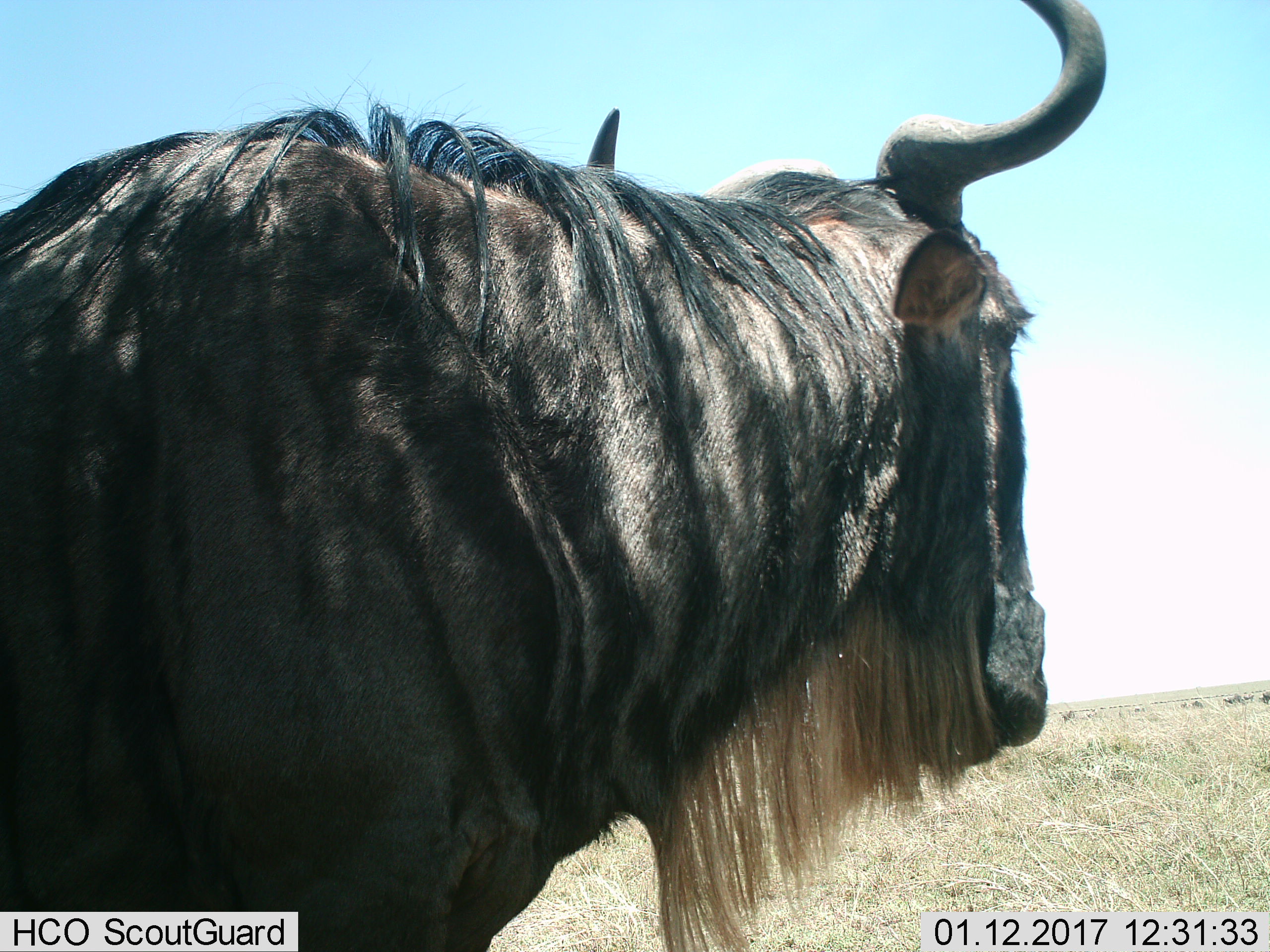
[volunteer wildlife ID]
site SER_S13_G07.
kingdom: Animalia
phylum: Chordata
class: Mammalia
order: Artiodactyla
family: Bovidae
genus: Connochaetes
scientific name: Connochaetes taurinus taurinus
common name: blue wildebeest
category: wildebeestblue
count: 1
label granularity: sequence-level